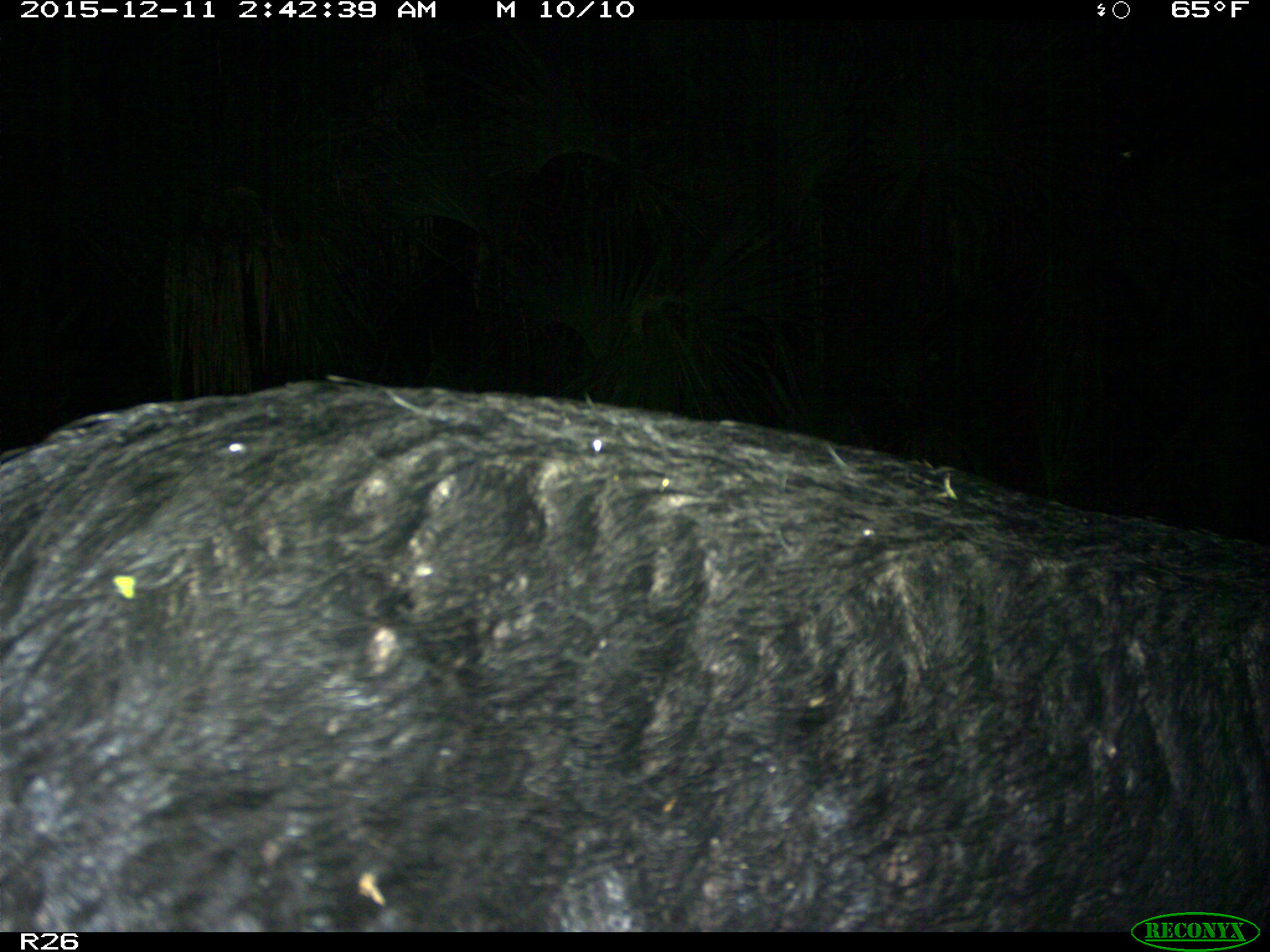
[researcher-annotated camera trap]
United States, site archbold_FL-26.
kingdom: Animalia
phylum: Chordata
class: Mammalia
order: Artiodactyla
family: Suidae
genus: Sus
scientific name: Sus scrofa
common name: wild boar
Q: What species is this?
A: Sus scrofa (wild boar).